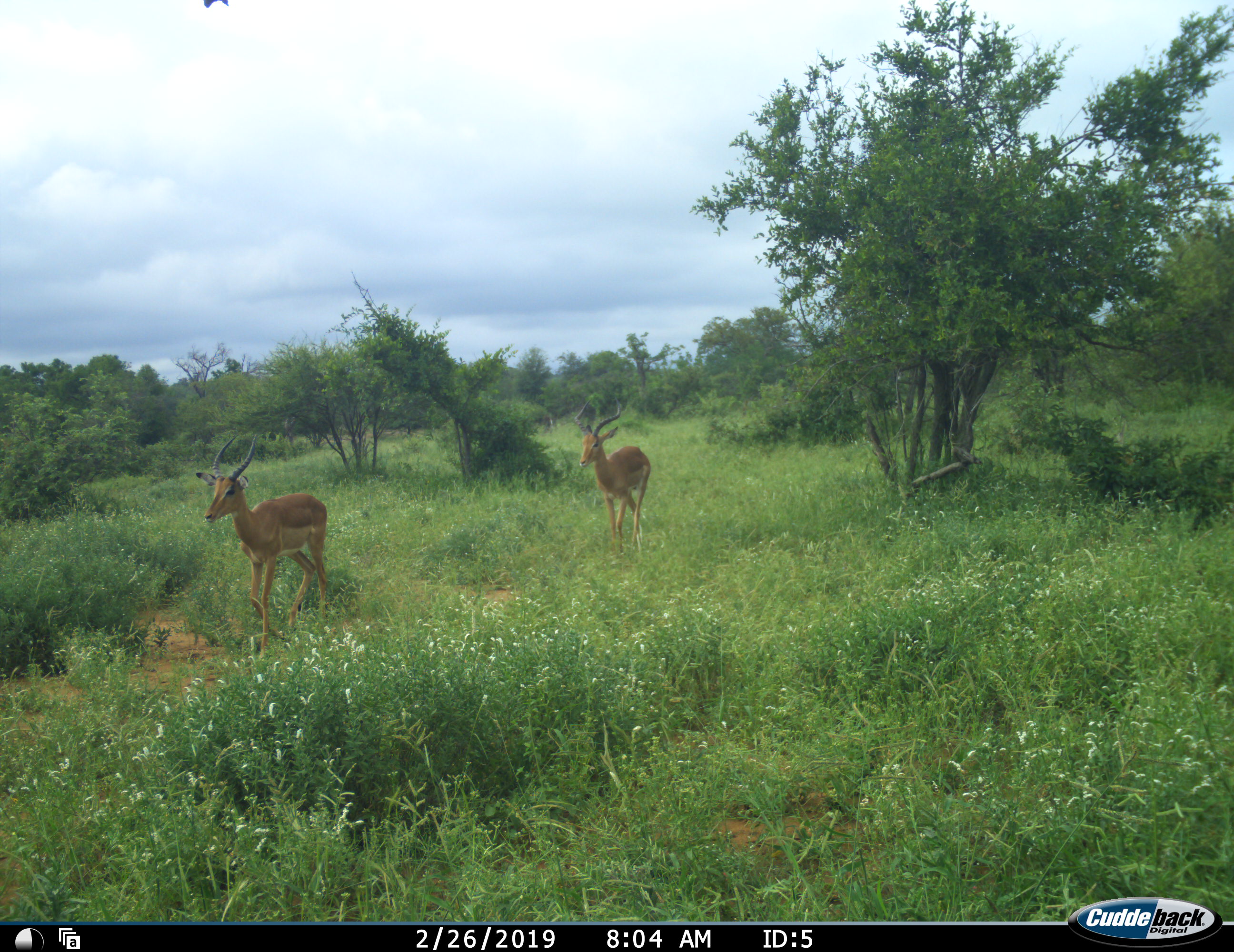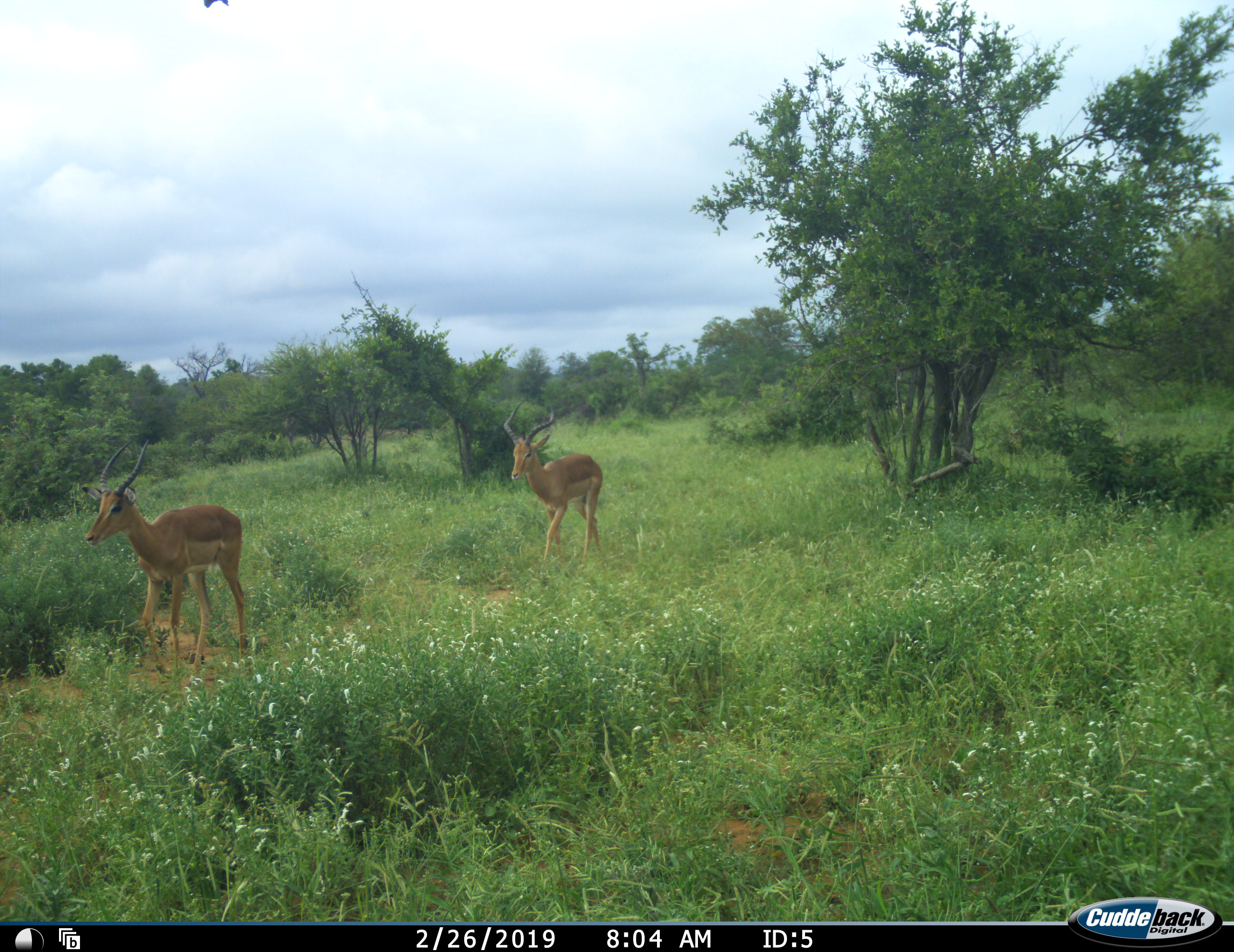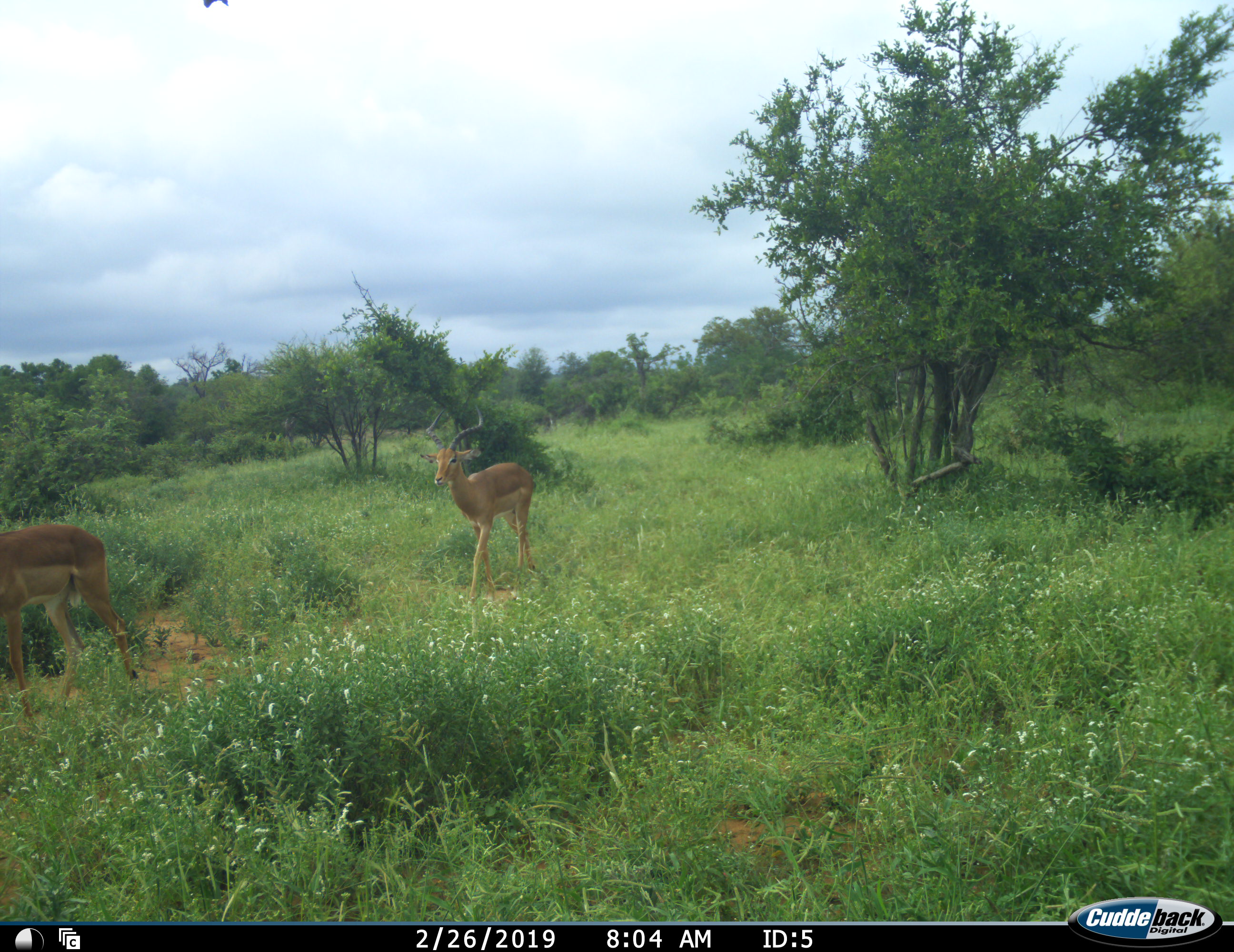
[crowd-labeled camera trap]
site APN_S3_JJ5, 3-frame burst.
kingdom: Animalia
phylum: Chordata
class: Mammalia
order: Artiodactyla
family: Bovidae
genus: Aepyceros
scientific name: Aepyceros melampus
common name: impala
Impala (Aepyceros melampus), count 2. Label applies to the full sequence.